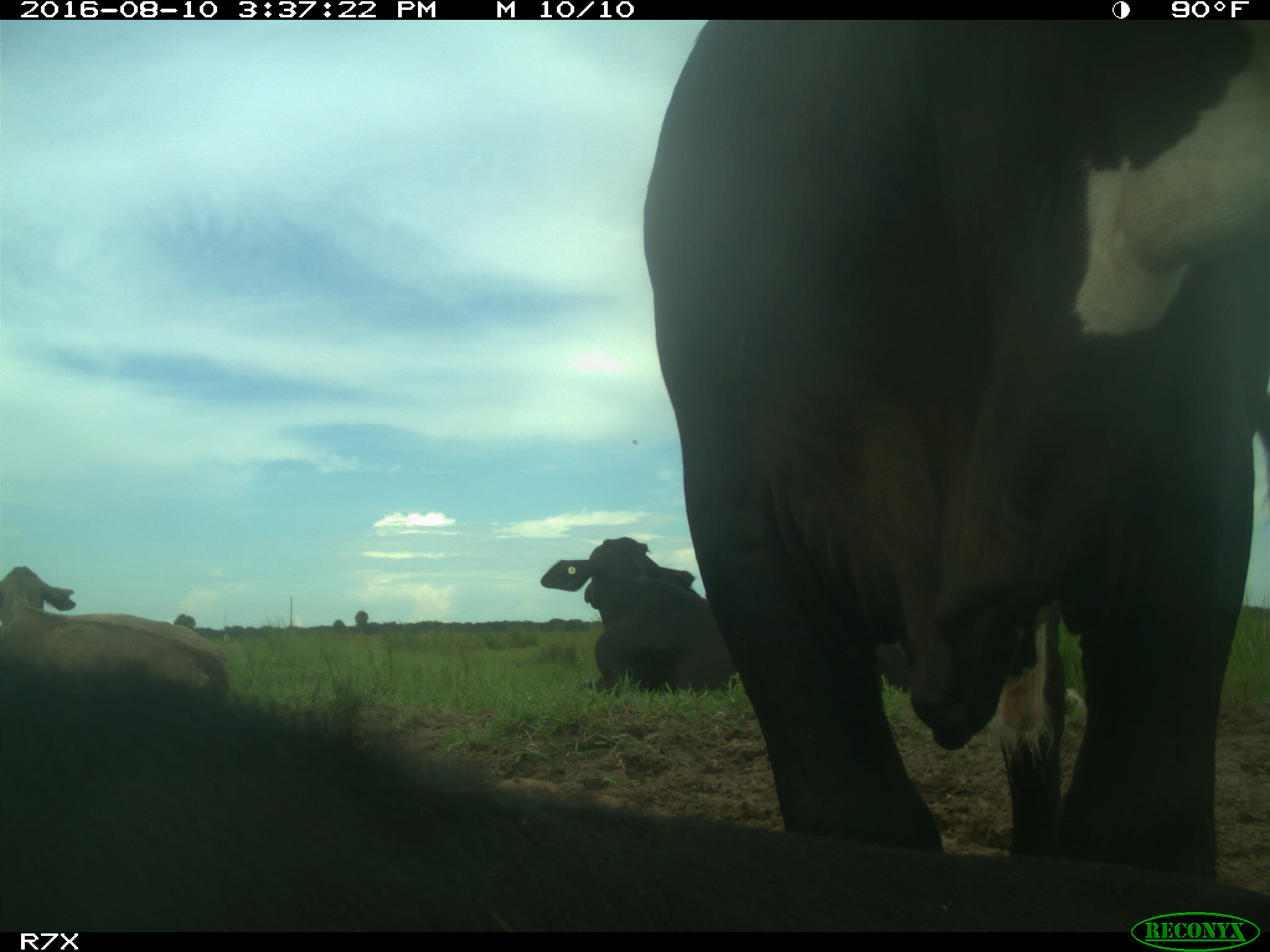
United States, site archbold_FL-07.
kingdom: Animalia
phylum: Chordata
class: Mammalia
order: Artiodactyla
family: Bovidae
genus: Bos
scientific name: Bos taurus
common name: domestic cow